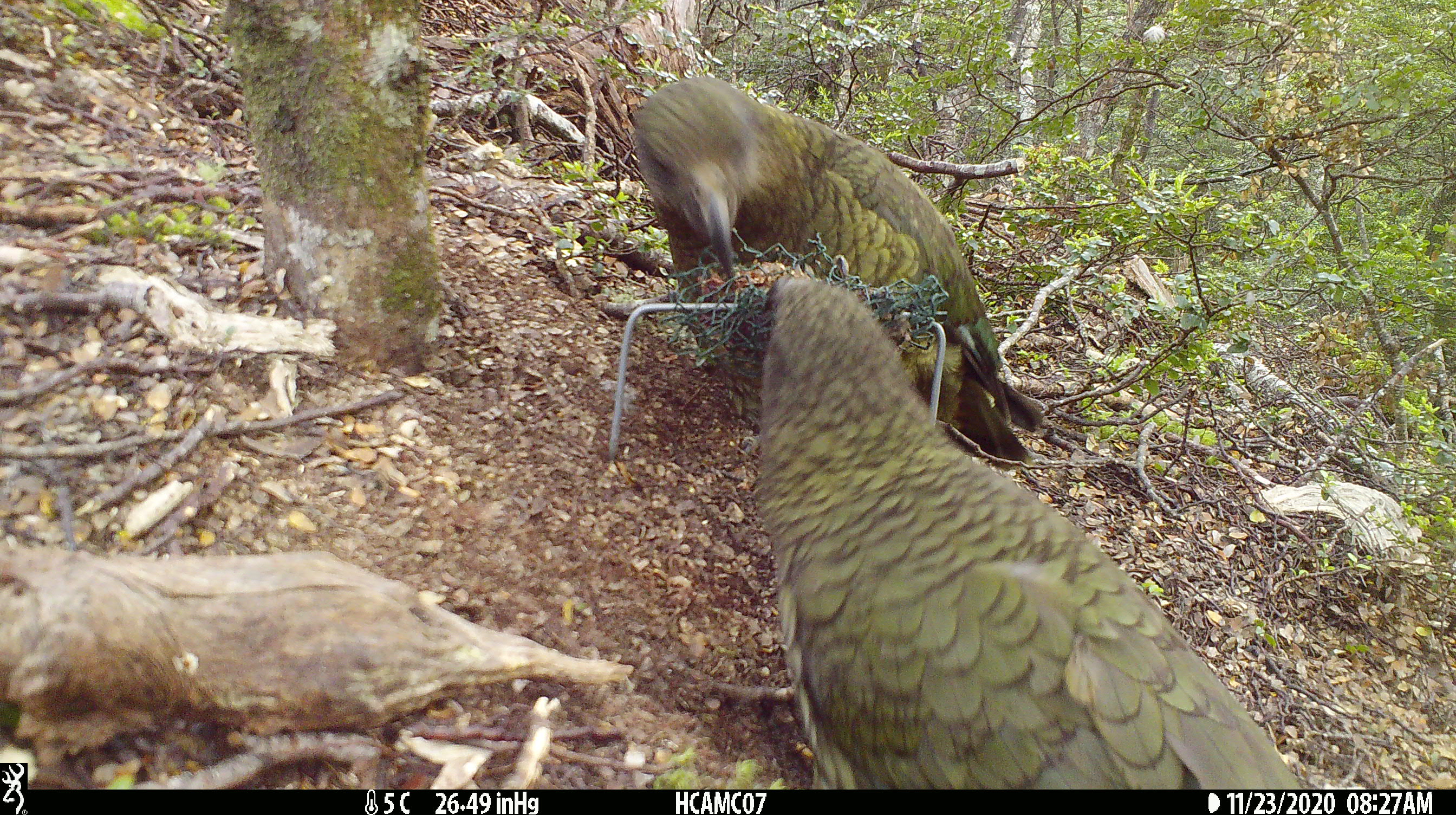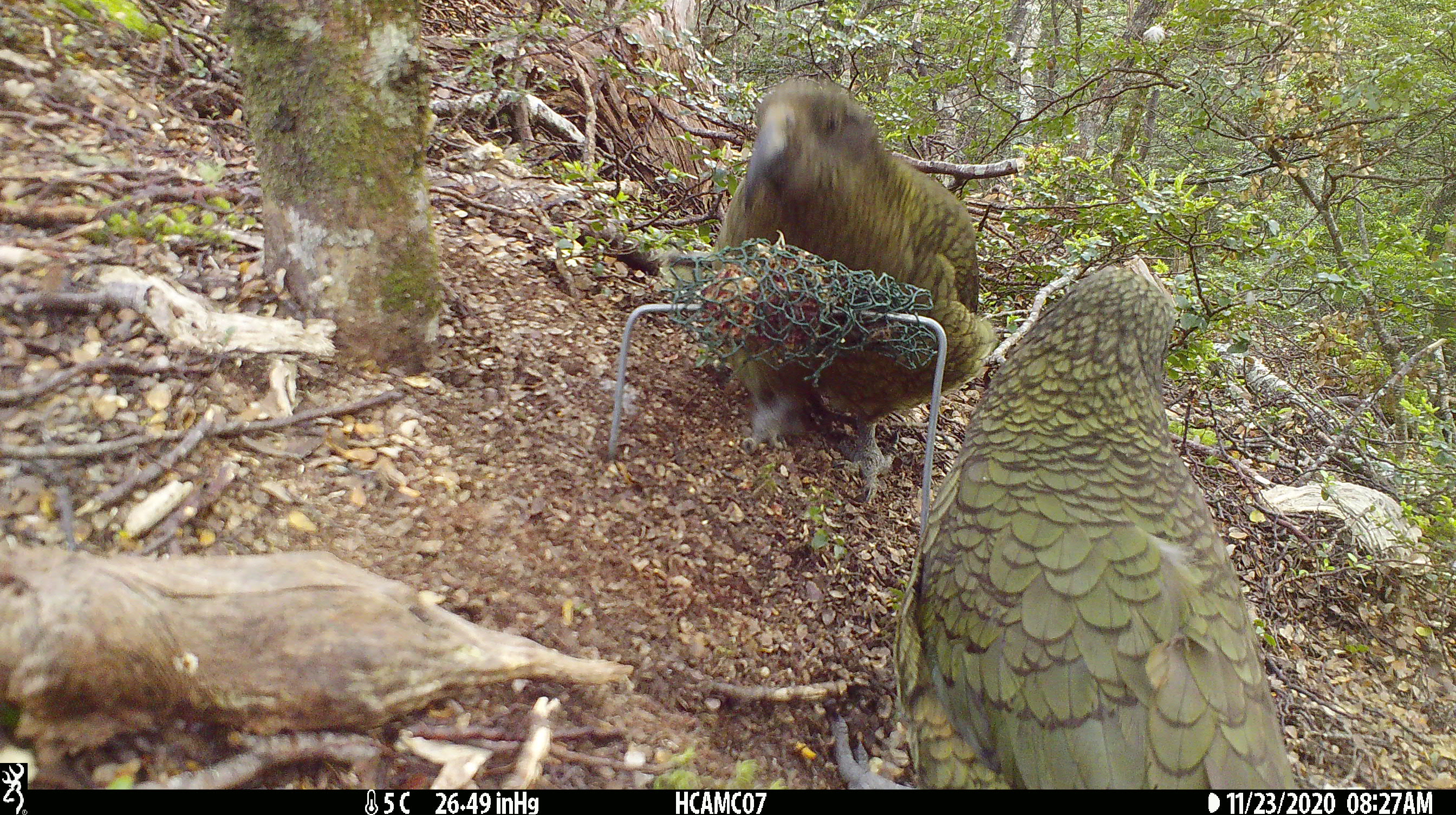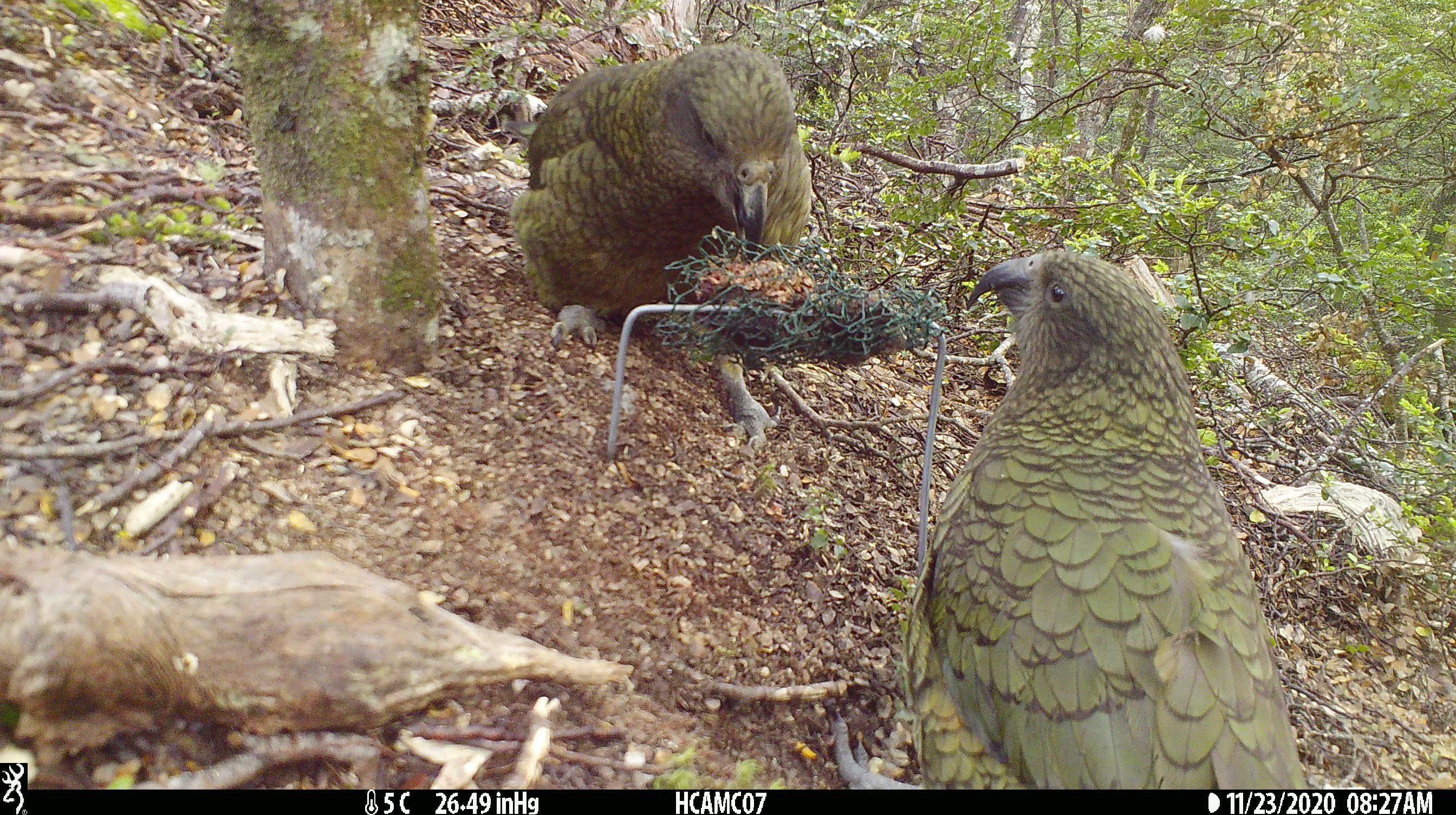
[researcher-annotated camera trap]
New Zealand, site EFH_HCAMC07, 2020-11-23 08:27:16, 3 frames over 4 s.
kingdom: Animalia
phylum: Chordata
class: Aves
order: Psittaciformes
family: Strigopidae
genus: Nestor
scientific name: Nestor notabilis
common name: kea